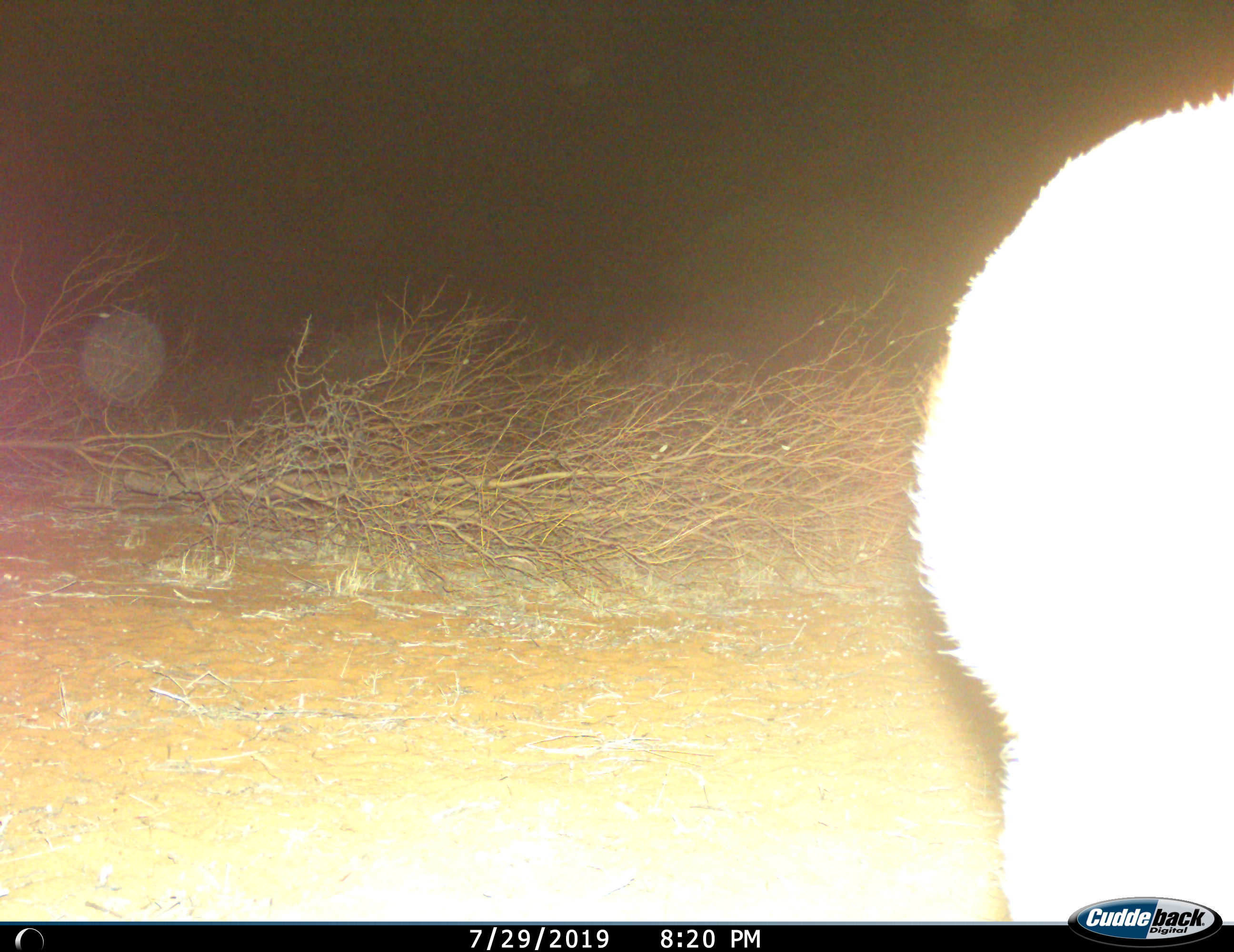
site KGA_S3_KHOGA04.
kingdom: Animalia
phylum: Chordata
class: Mammalia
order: Artiodactyla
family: Bovidae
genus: Sylvicapra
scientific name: Sylvicapra grimmia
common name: common duiker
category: duikercommongrey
Duikercommongrey (common duiker) (Sylvicapra grimmia), count 1. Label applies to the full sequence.